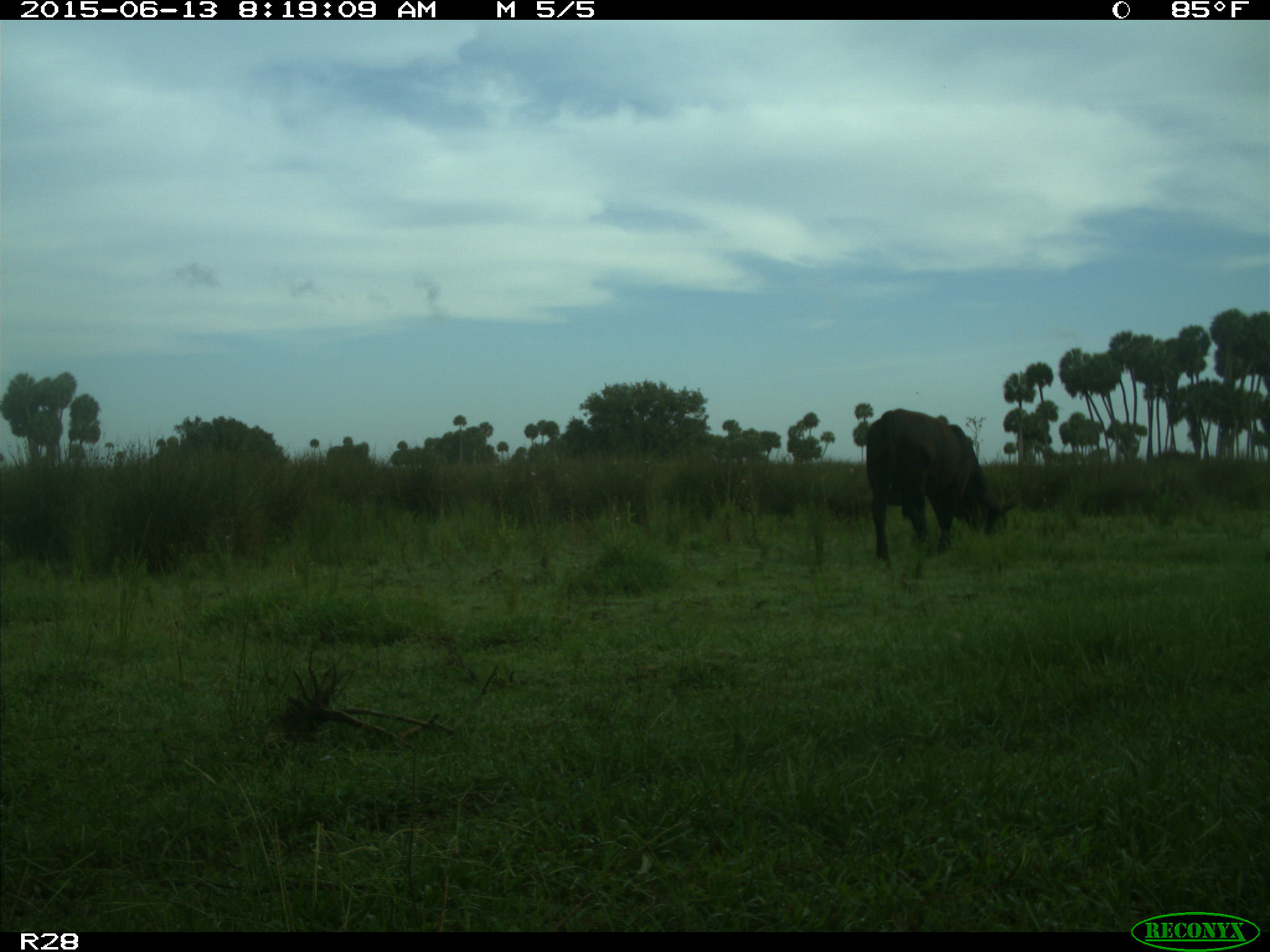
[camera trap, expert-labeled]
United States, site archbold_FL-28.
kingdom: Animalia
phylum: Chordata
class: Mammalia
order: Artiodactyla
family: Bovidae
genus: Bos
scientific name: Bos taurus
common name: domestic cow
Bos taurus (domestic cow).